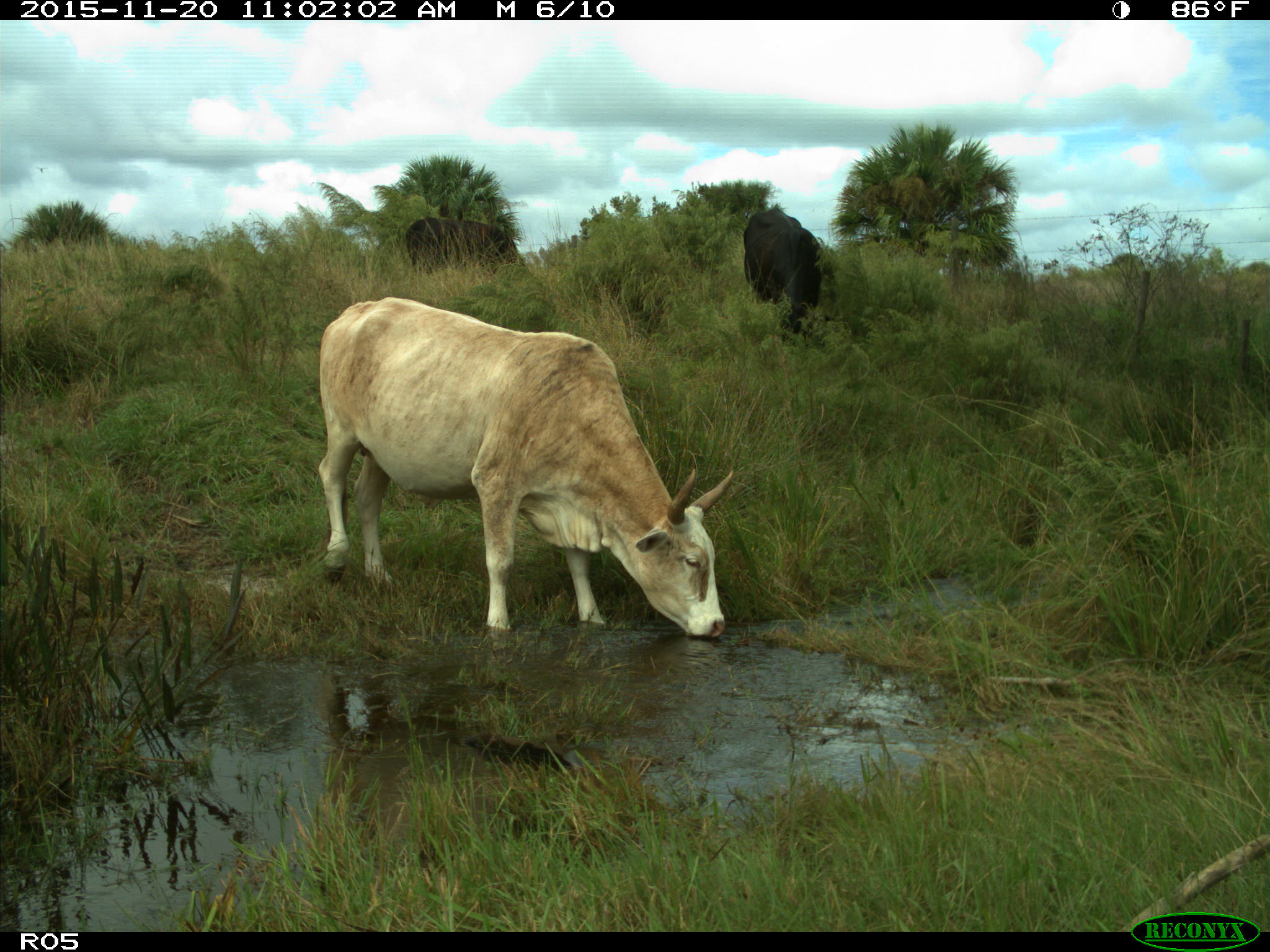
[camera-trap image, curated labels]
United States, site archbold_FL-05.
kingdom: Animalia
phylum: Chordata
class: Mammalia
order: Artiodactyla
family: Bovidae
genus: Bos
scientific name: Bos taurus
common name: domestic cow